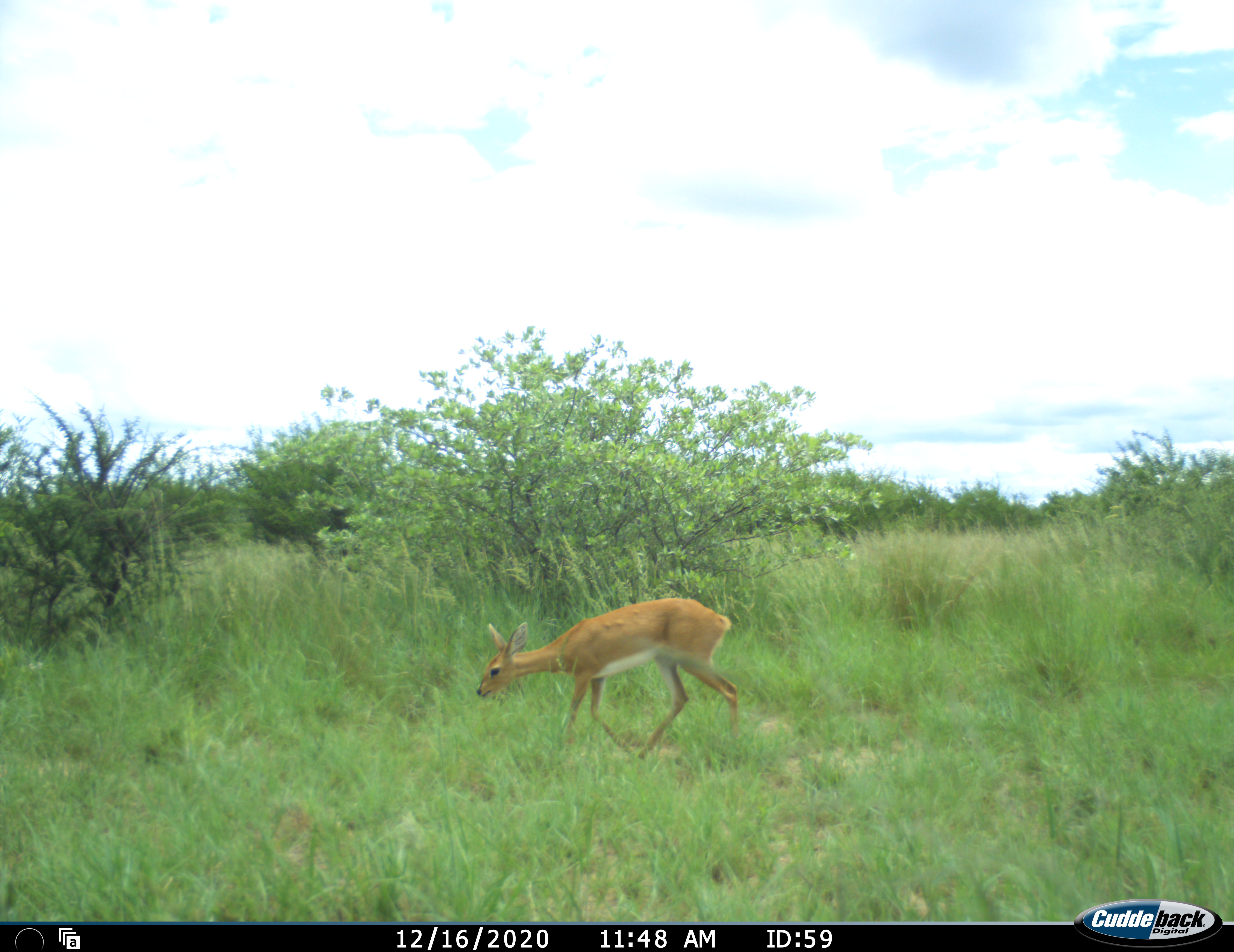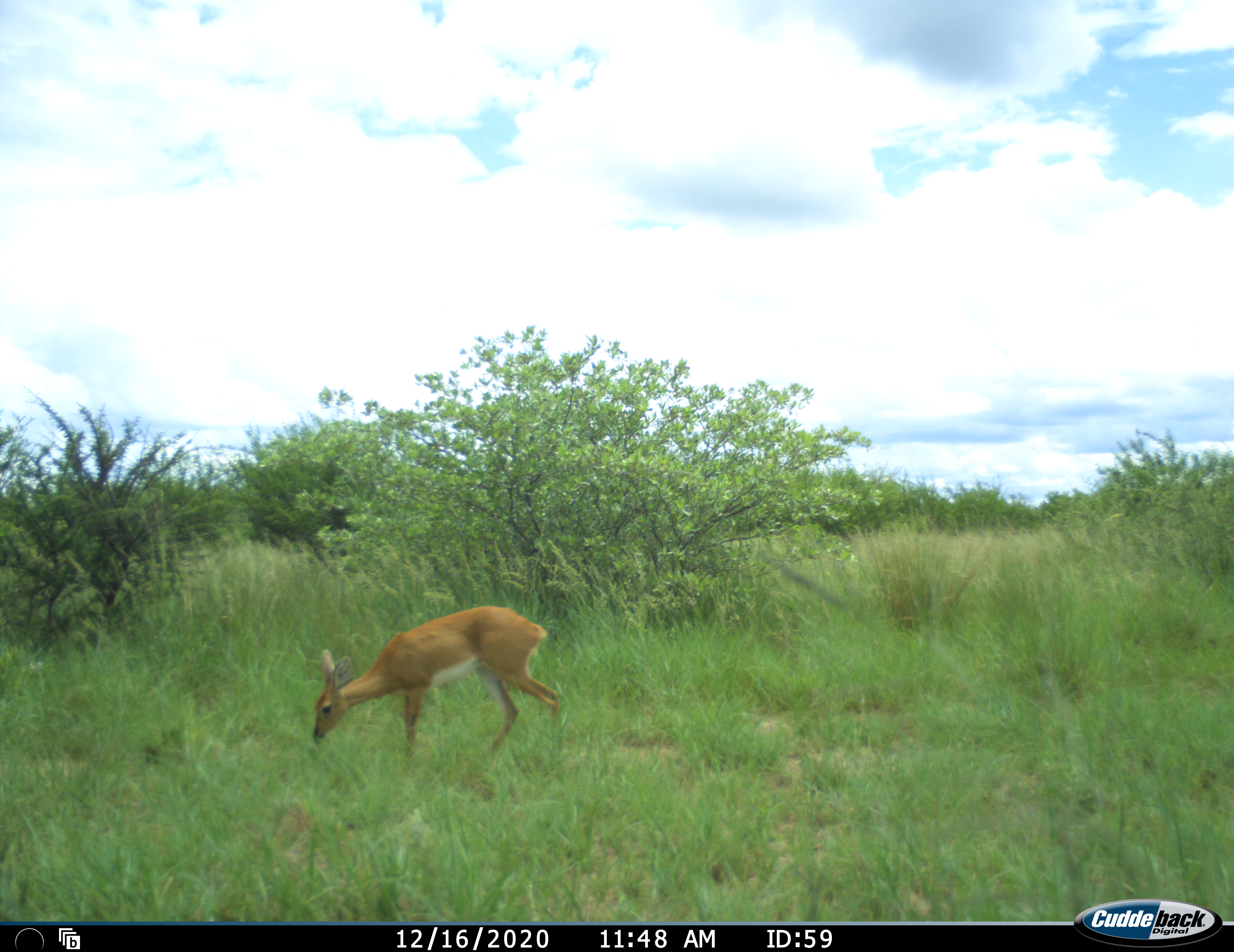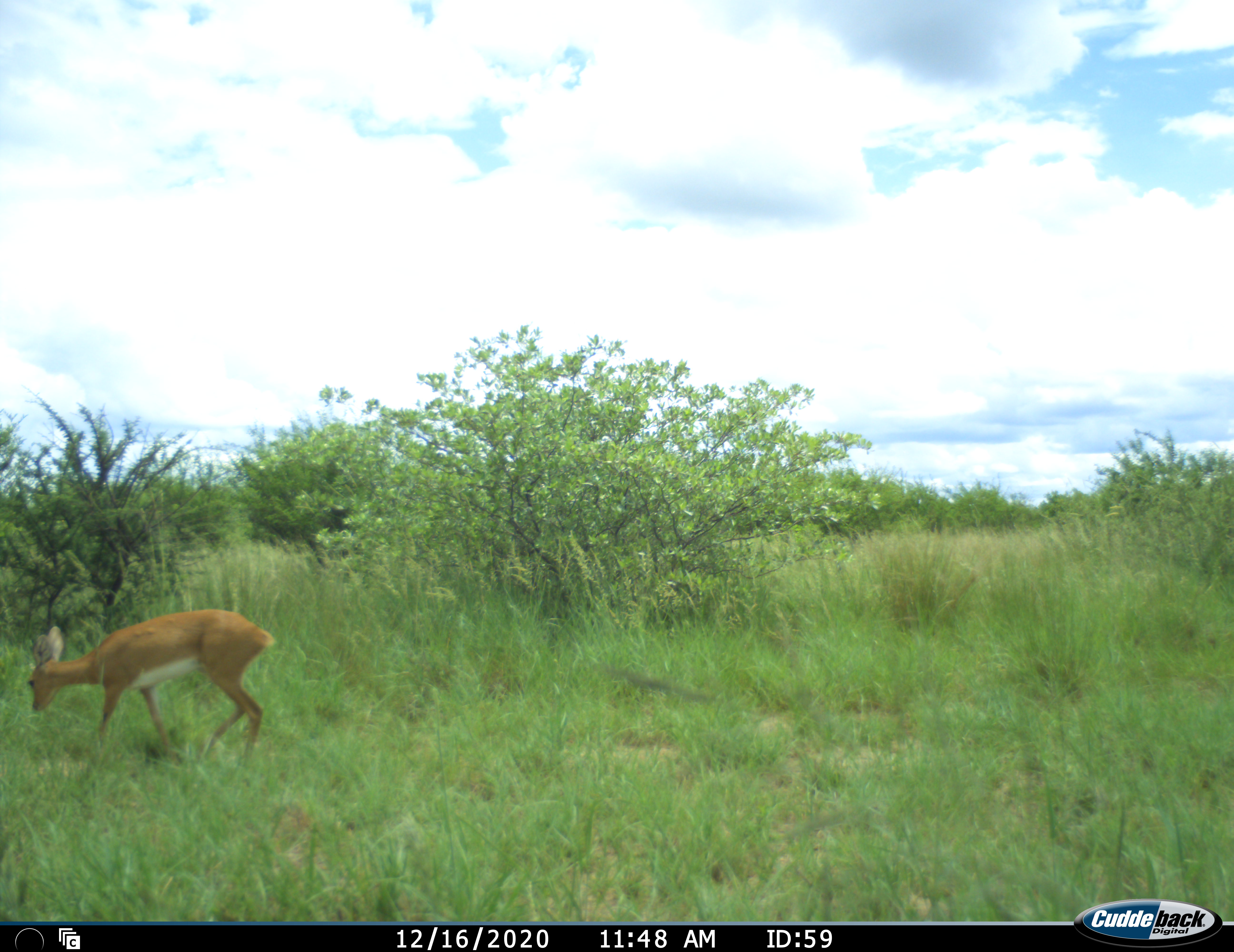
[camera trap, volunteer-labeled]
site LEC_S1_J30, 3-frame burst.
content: unidentified animal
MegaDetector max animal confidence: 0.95